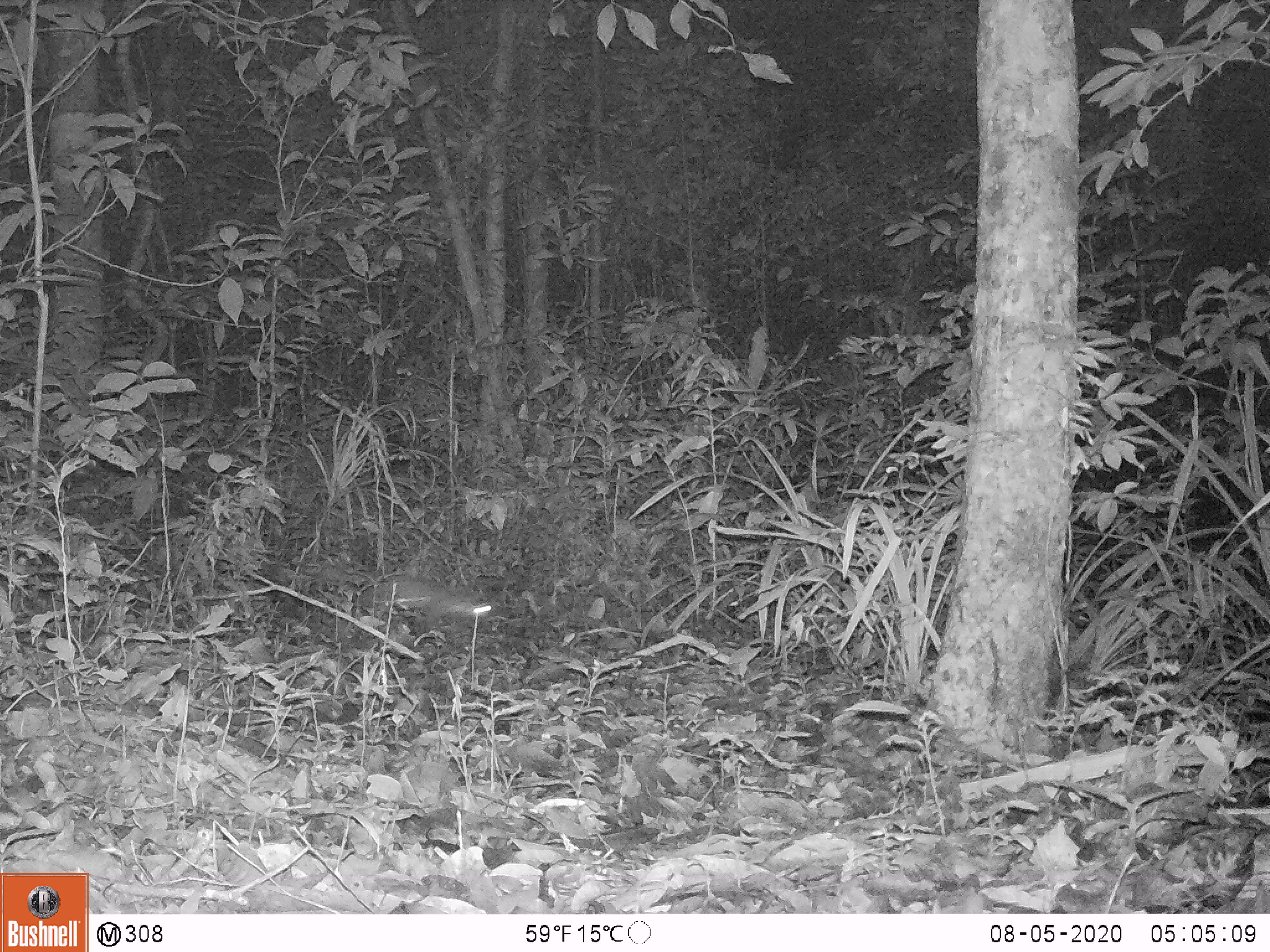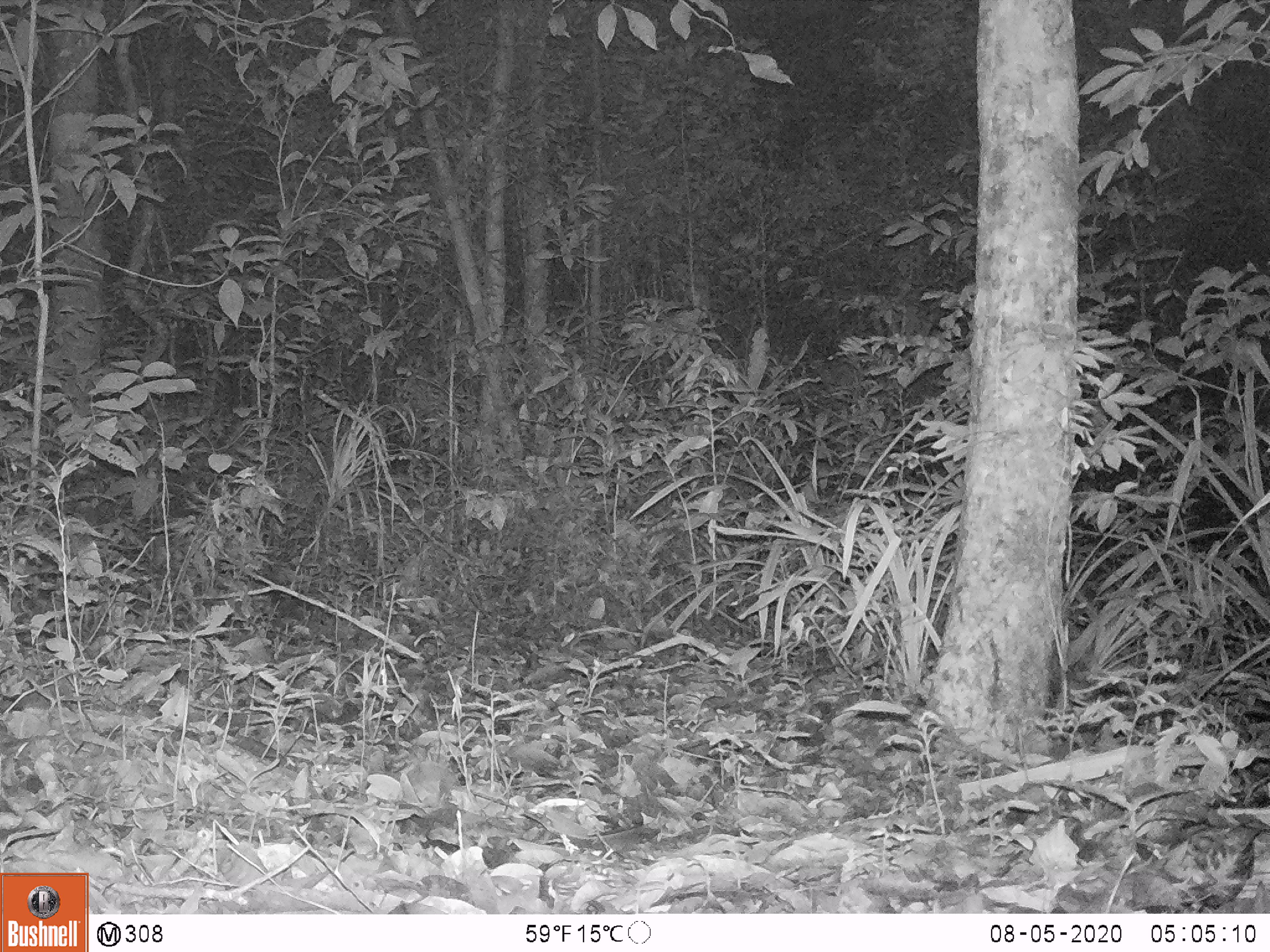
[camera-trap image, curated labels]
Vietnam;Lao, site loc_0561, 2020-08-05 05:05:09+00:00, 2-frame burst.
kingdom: Animalia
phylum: Chordata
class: Mammalia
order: Carnivora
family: Mustelidae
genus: Melogale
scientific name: Melogale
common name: ferret badger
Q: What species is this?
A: Ferret badger (Melogale).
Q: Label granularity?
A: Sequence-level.